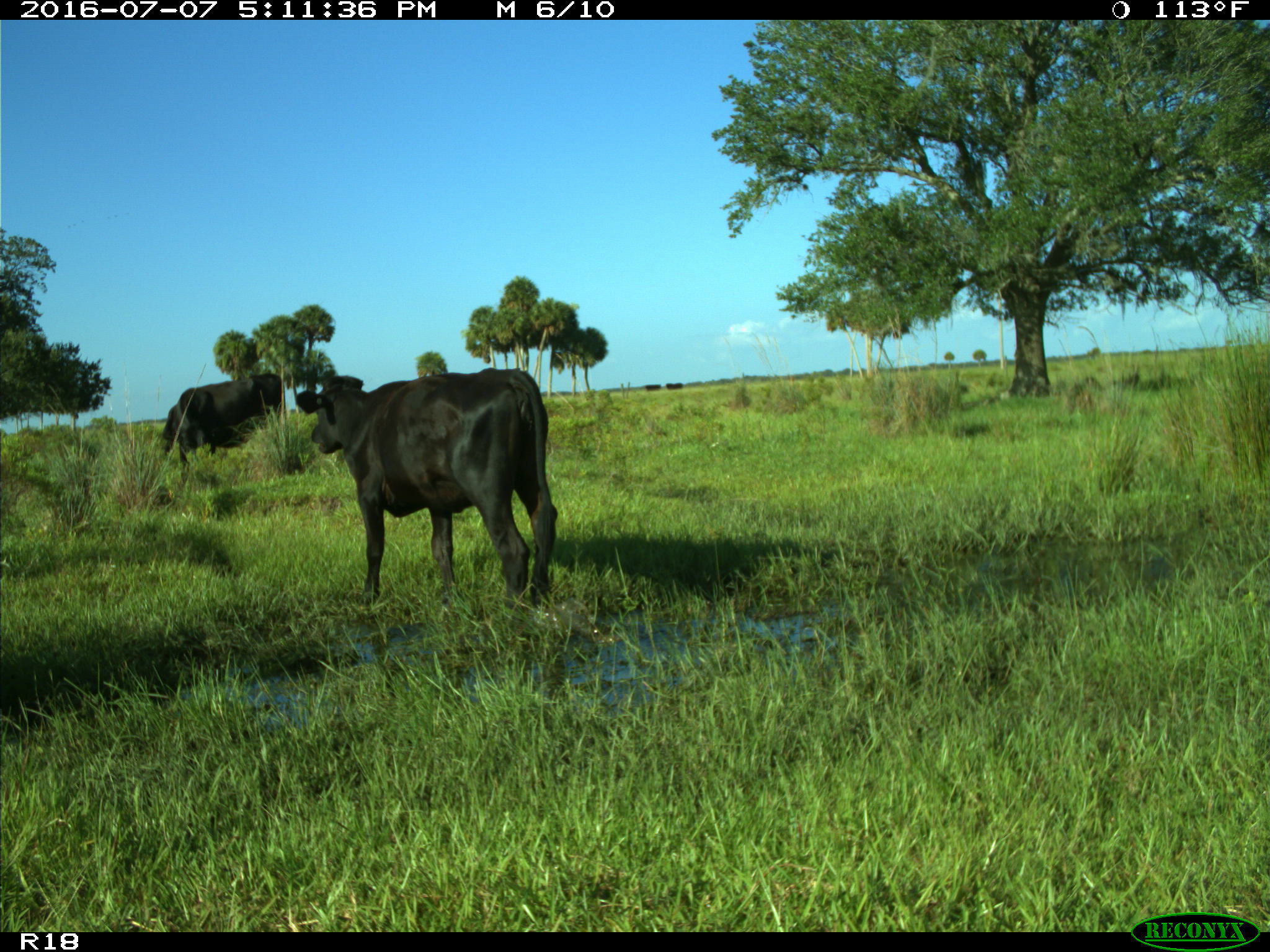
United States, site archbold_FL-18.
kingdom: Animalia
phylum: Chordata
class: Mammalia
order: Artiodactyla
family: Bovidae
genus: Bos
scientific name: Bos taurus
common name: domestic cow